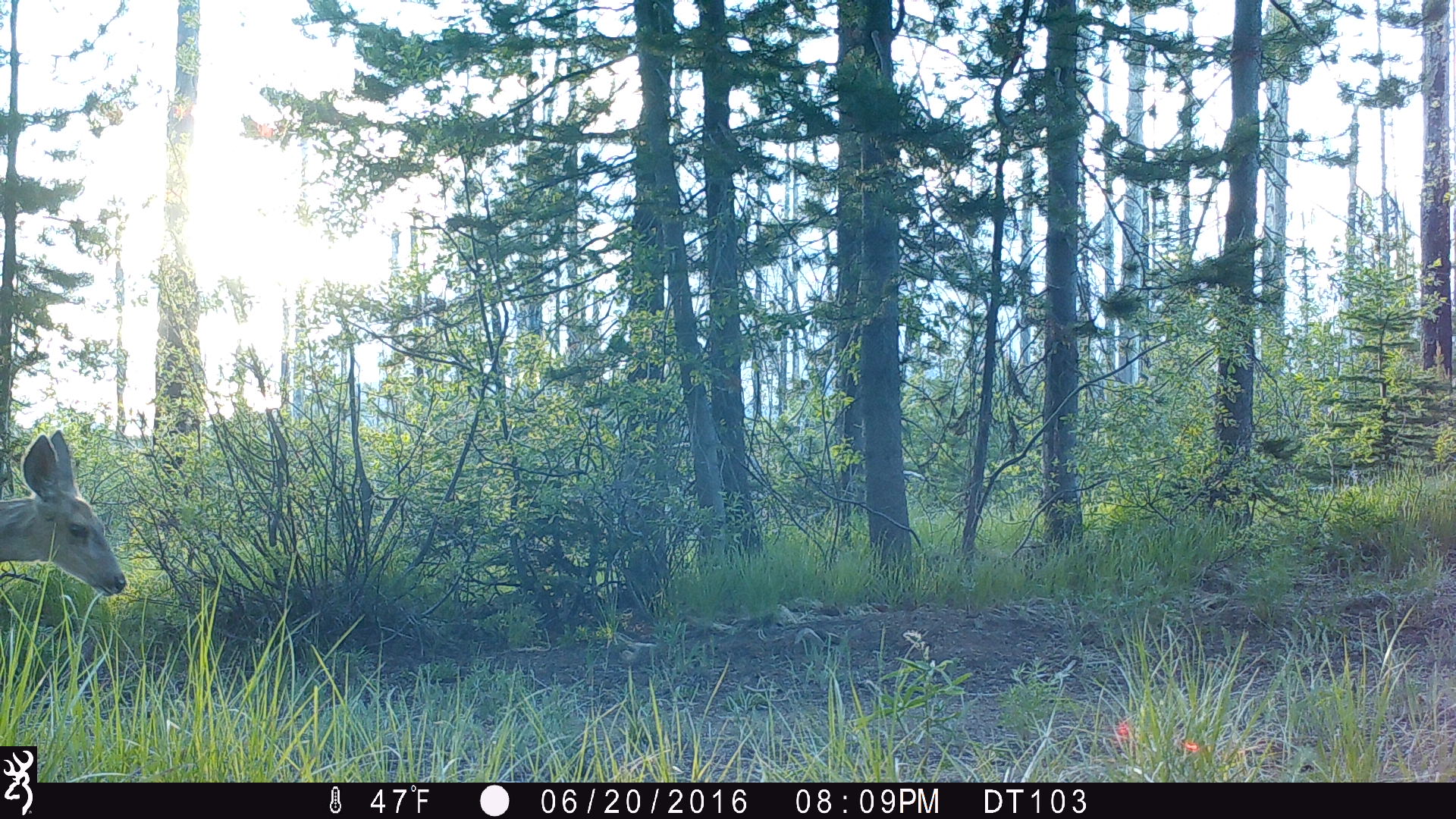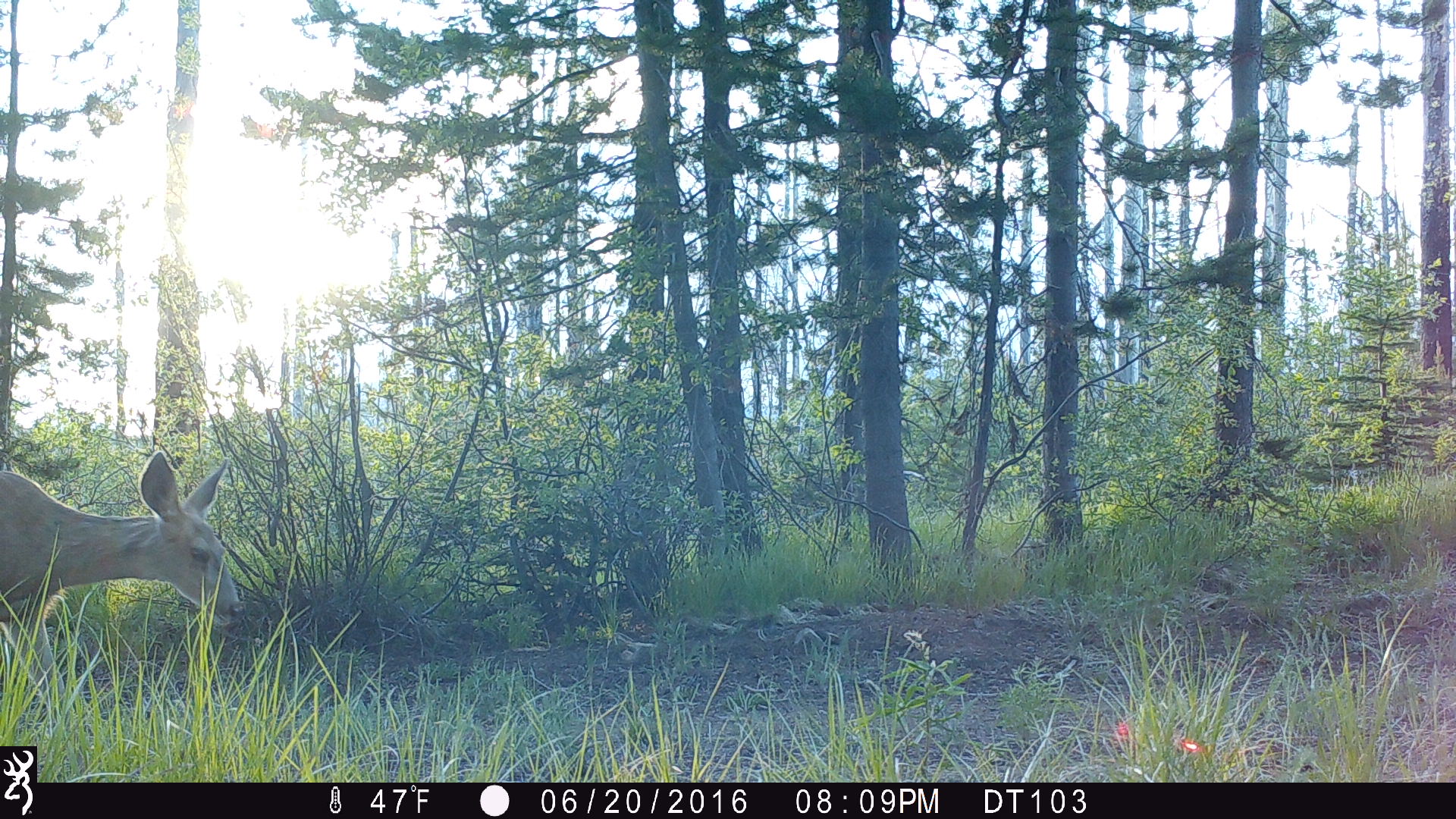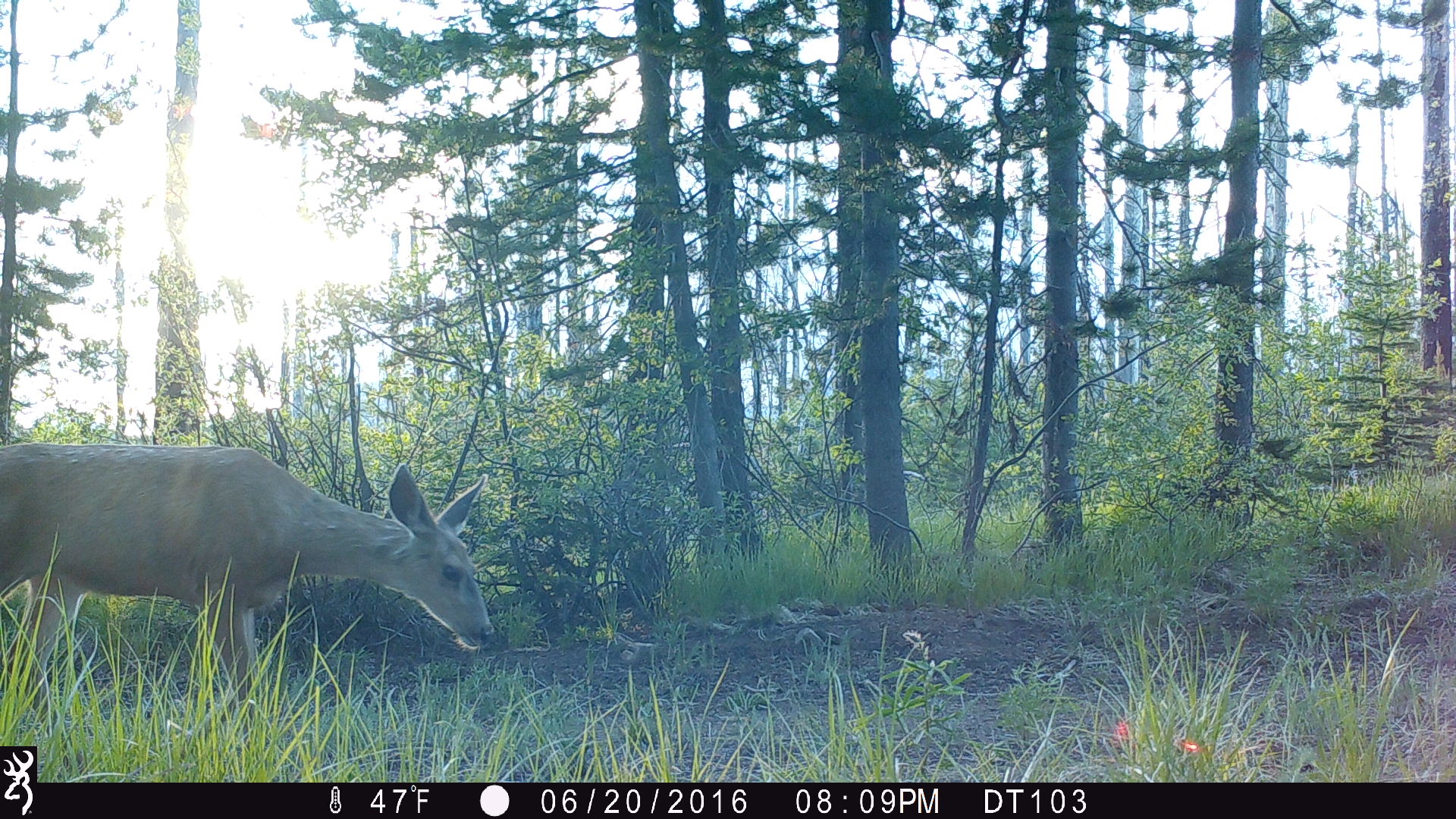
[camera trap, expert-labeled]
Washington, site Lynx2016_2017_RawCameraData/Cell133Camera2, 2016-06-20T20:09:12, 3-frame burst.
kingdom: Animalia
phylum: Chordata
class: Mammalia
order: Artiodactyla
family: Cervidae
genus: Odocoileus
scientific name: Odocoileus hemionus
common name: mule deer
Odocoileus hemionus (mule deer). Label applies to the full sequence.